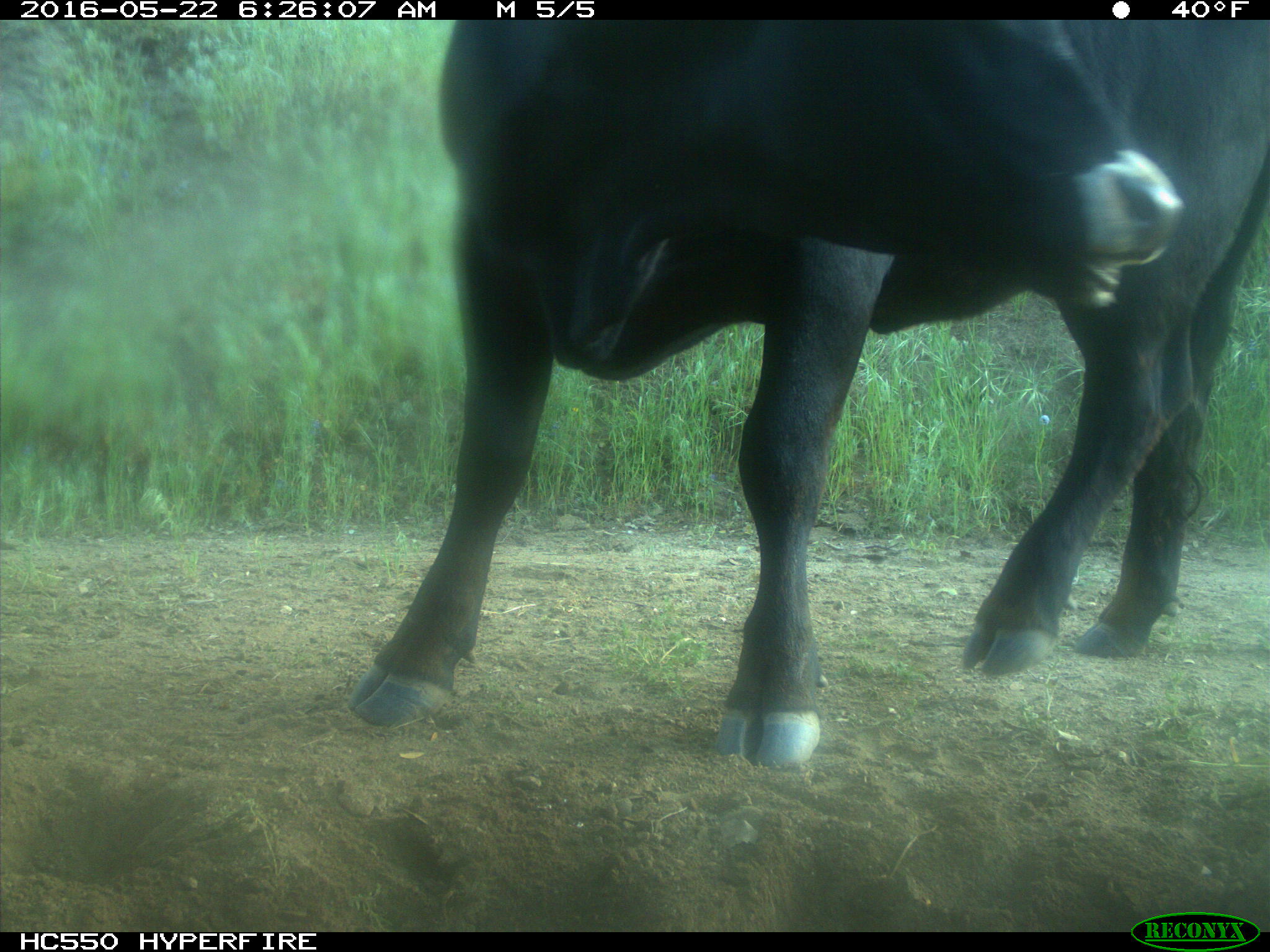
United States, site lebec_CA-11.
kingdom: Animalia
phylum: Chordata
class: Mammalia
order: Artiodactyla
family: Bovidae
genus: Bos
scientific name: Bos taurus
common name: domestic cow